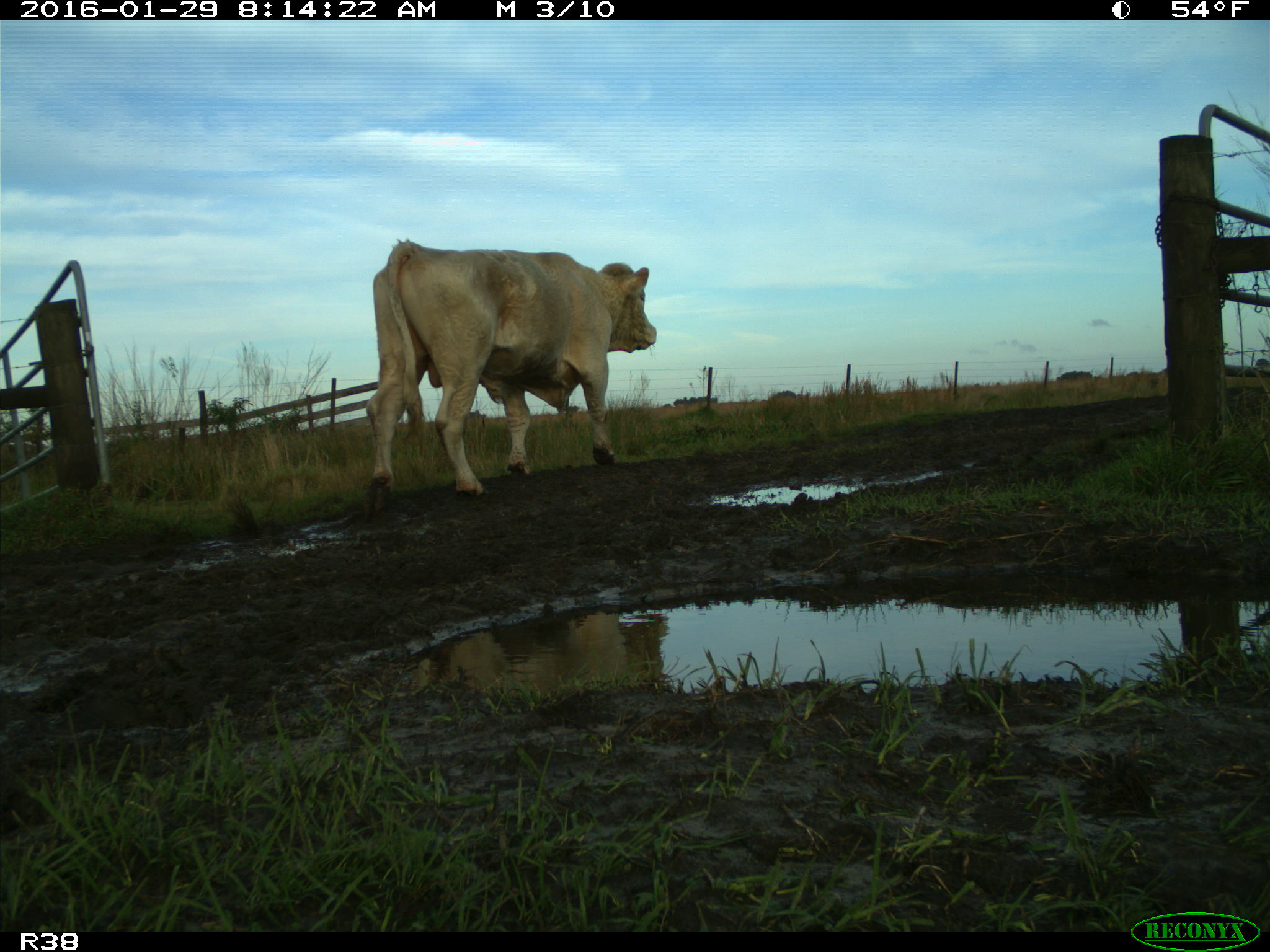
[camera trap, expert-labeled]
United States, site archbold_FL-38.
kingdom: Animalia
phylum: Chordata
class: Mammalia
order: Artiodactyla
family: Bovidae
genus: Bos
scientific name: Bos taurus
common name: domestic cow